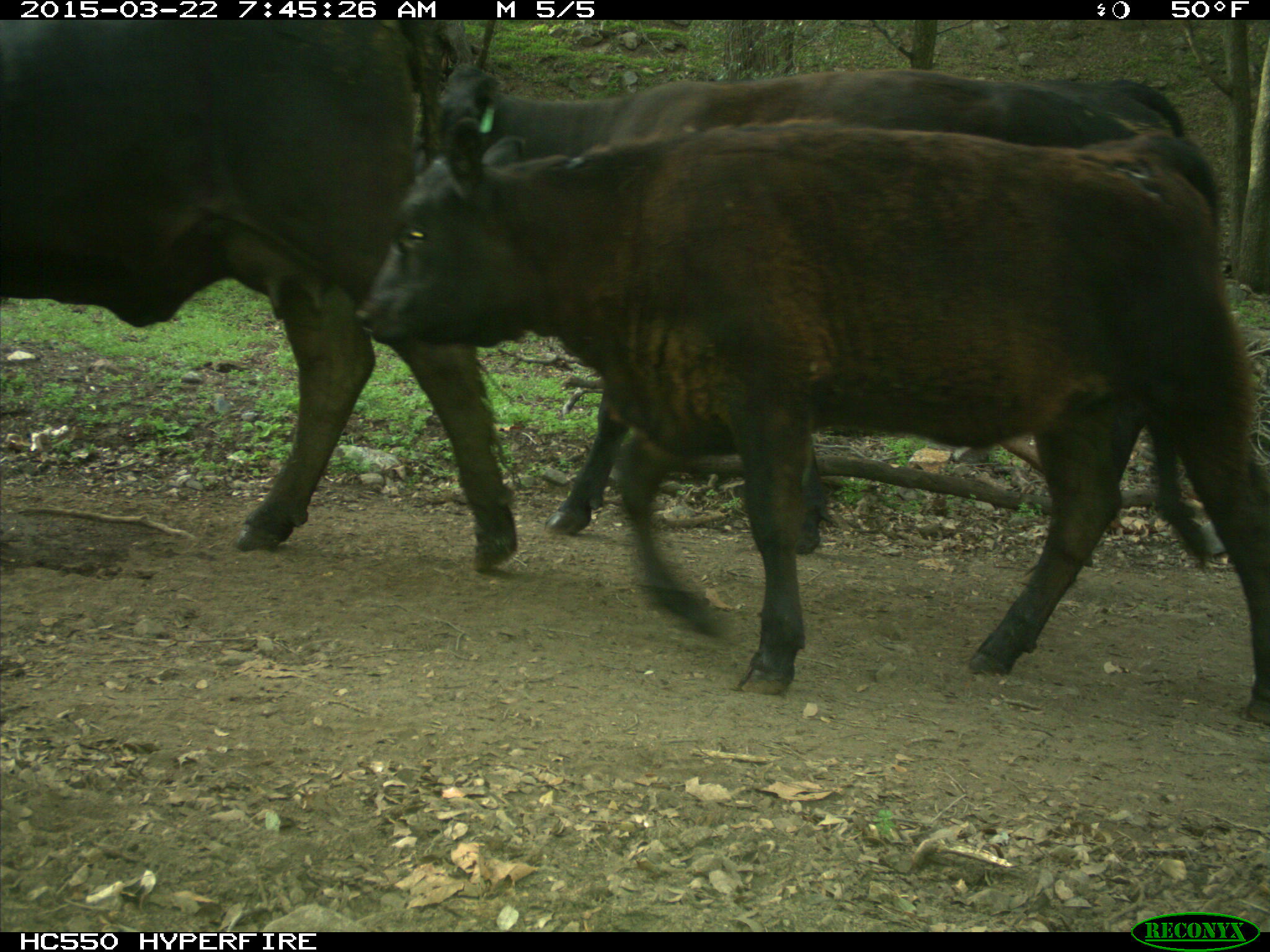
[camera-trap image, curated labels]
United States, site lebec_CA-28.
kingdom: Animalia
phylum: Chordata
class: Mammalia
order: Artiodactyla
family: Bovidae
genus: Bos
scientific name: Bos taurus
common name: domestic cow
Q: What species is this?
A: Bos taurus (domestic cow).